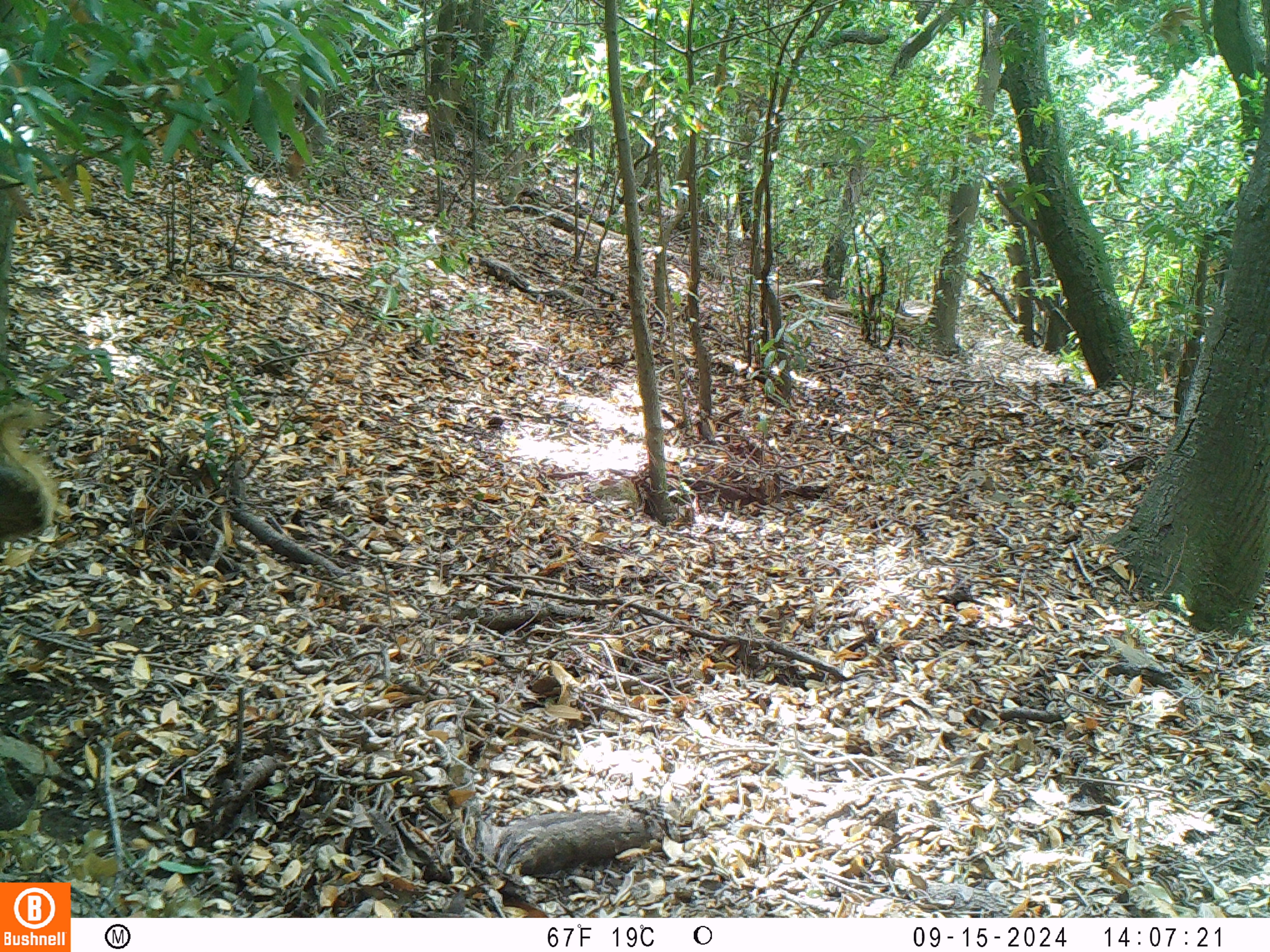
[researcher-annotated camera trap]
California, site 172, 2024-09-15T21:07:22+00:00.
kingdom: Animalia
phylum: Chordata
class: Mammalia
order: Rodentia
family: Sciuridae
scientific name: Sciuridae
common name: squirrel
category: unknown squirrel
Unknown squirrel (squirrel) (Sciuridae).